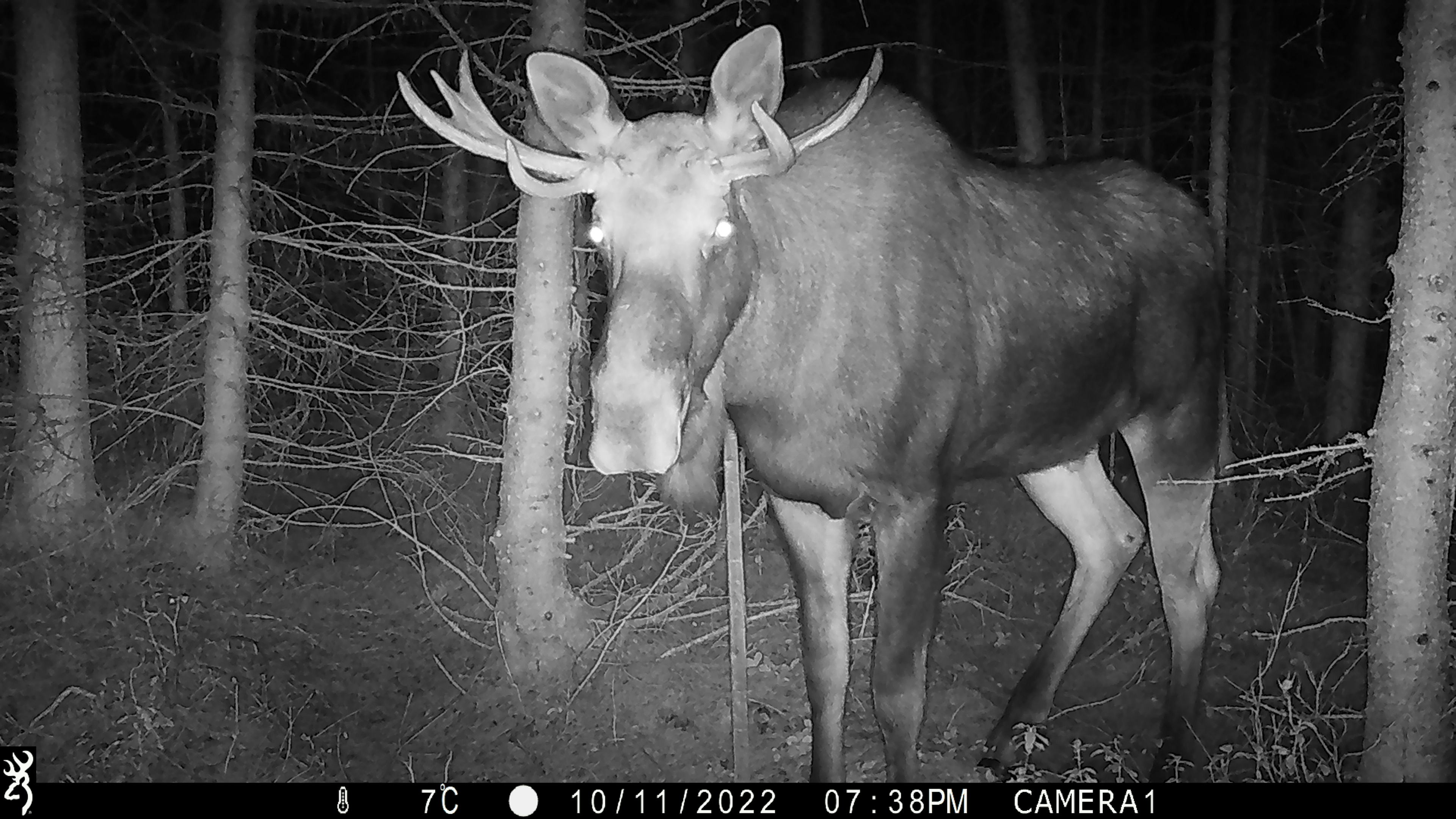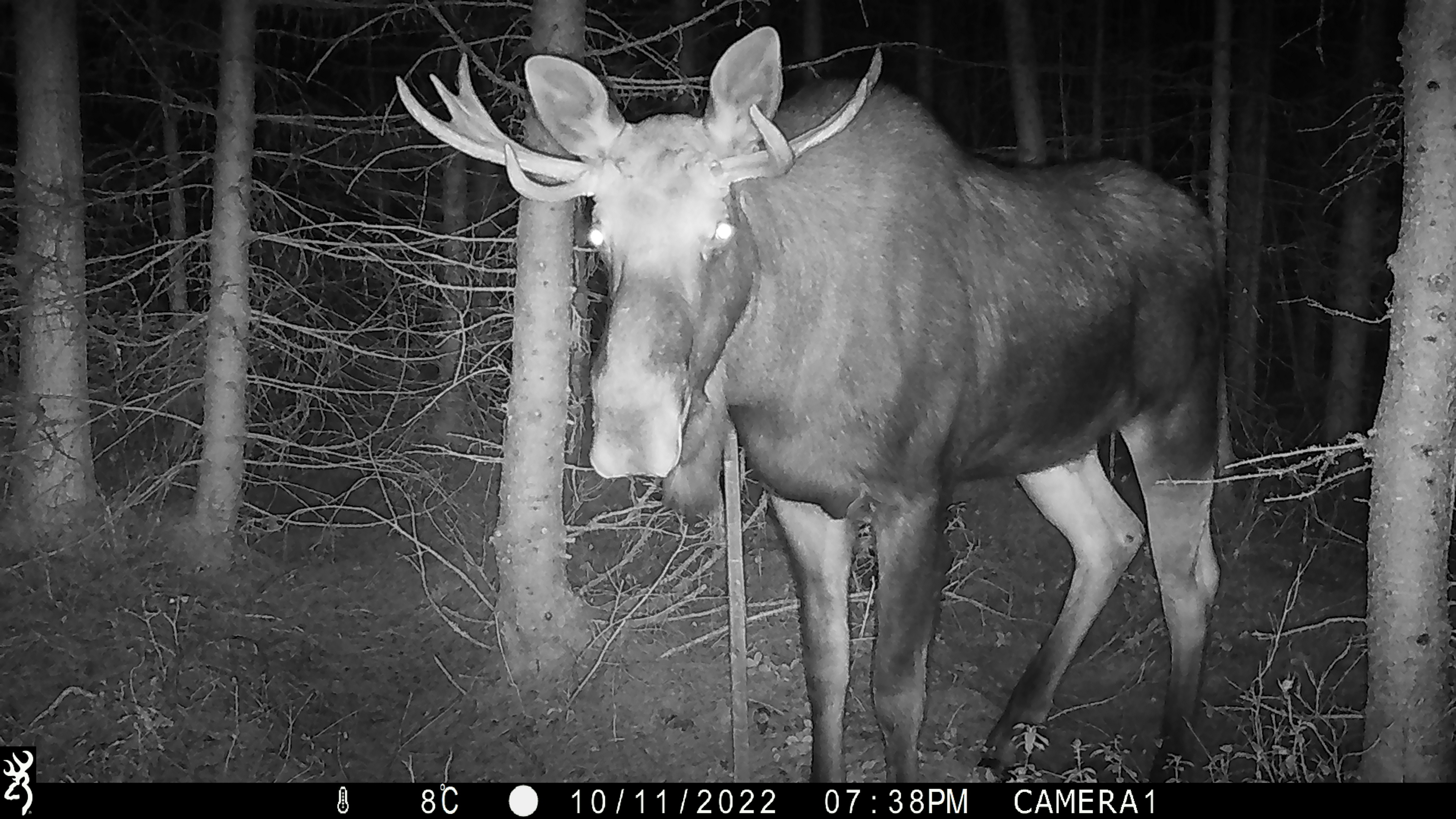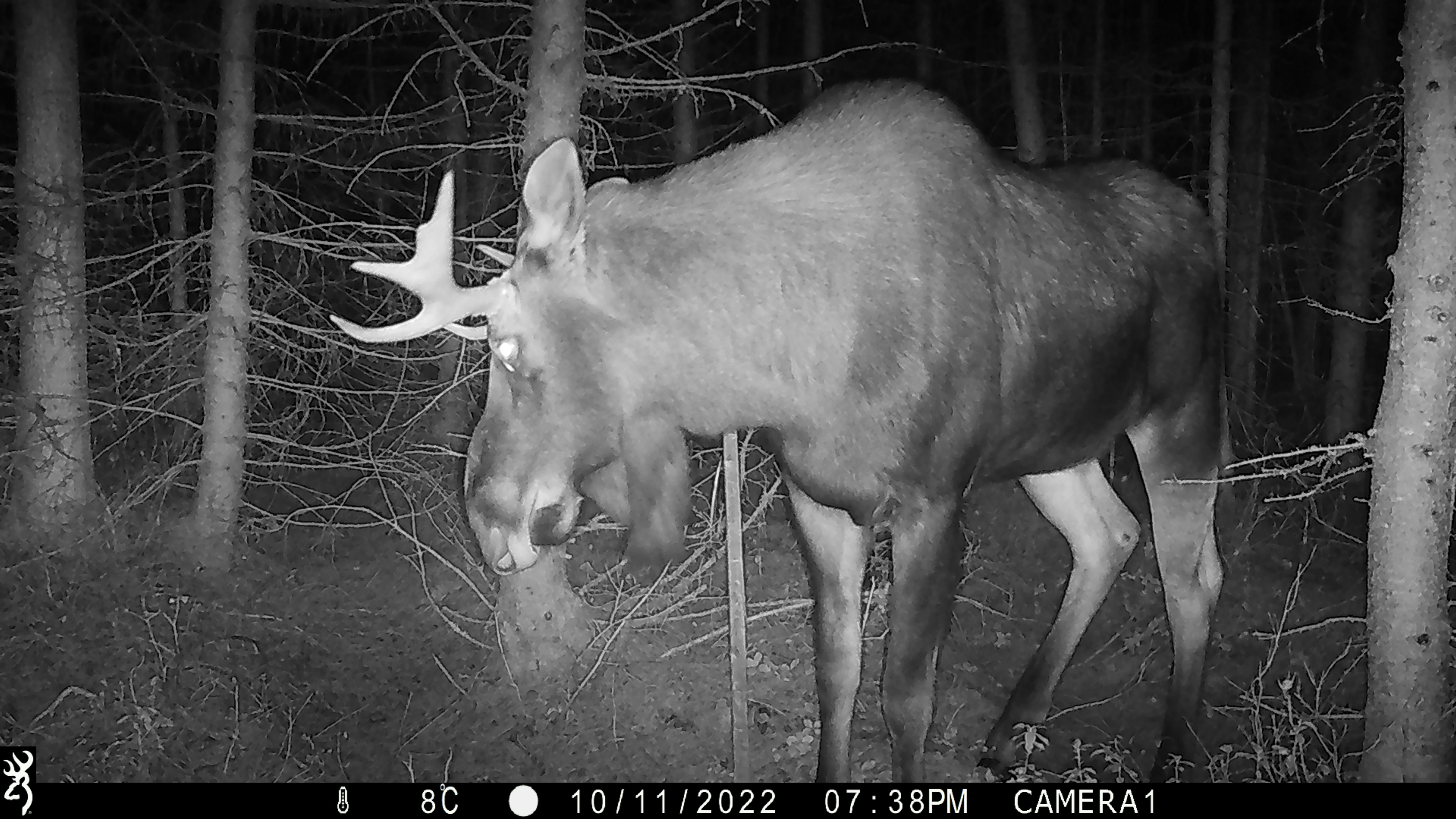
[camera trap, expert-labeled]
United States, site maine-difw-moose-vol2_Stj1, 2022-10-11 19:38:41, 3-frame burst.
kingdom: Animalia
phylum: Chordata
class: Mammalia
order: Artiodactyla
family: Cervidae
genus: Alces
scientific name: Alces alces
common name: moose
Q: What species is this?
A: Moose (Alces alces).